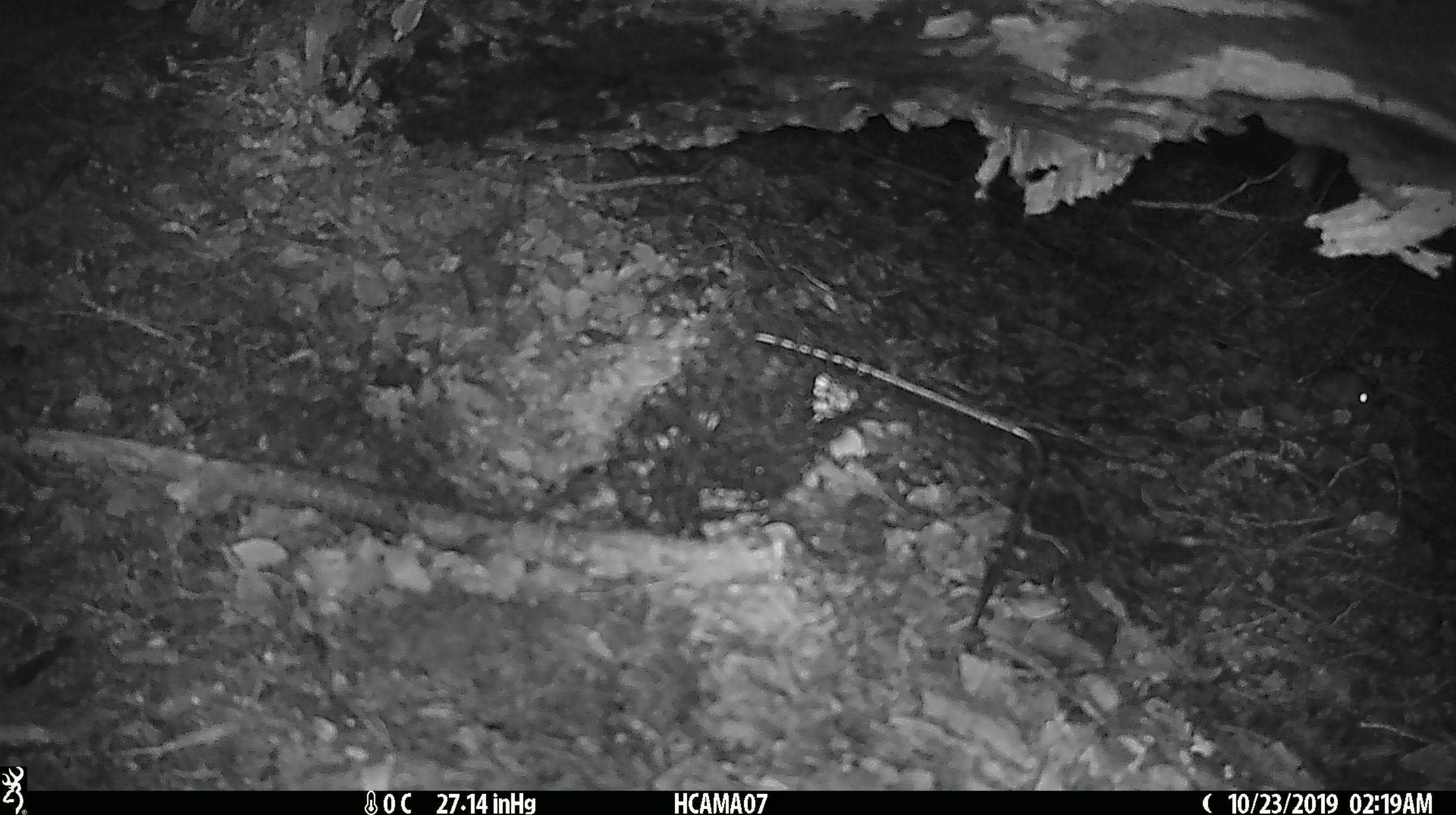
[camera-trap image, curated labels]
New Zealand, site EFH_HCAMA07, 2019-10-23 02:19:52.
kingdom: Animalia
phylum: Chordata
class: Mammalia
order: Rodentia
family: Muridae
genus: Mus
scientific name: Mus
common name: mouse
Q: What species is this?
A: Mouse (Mus).